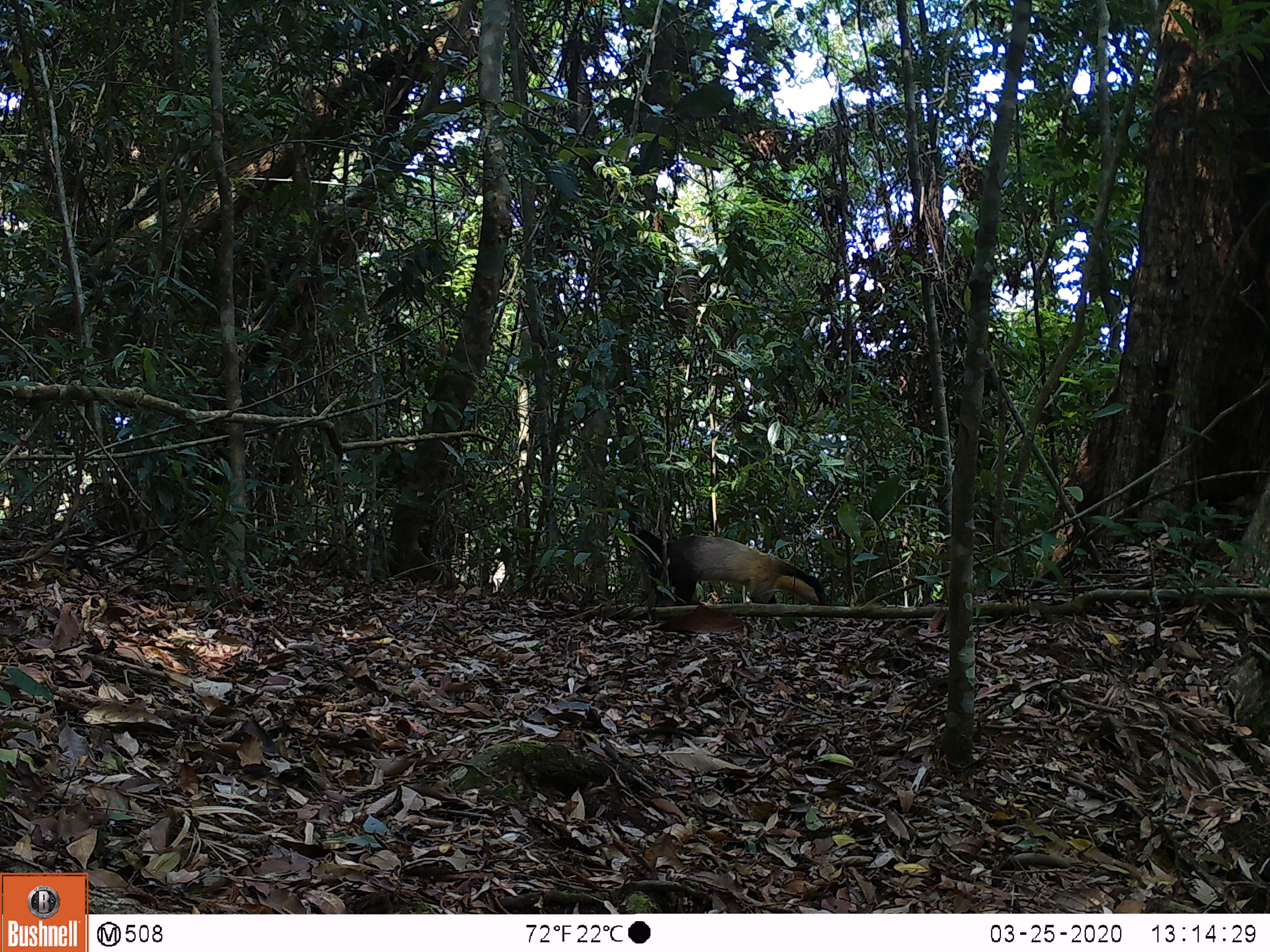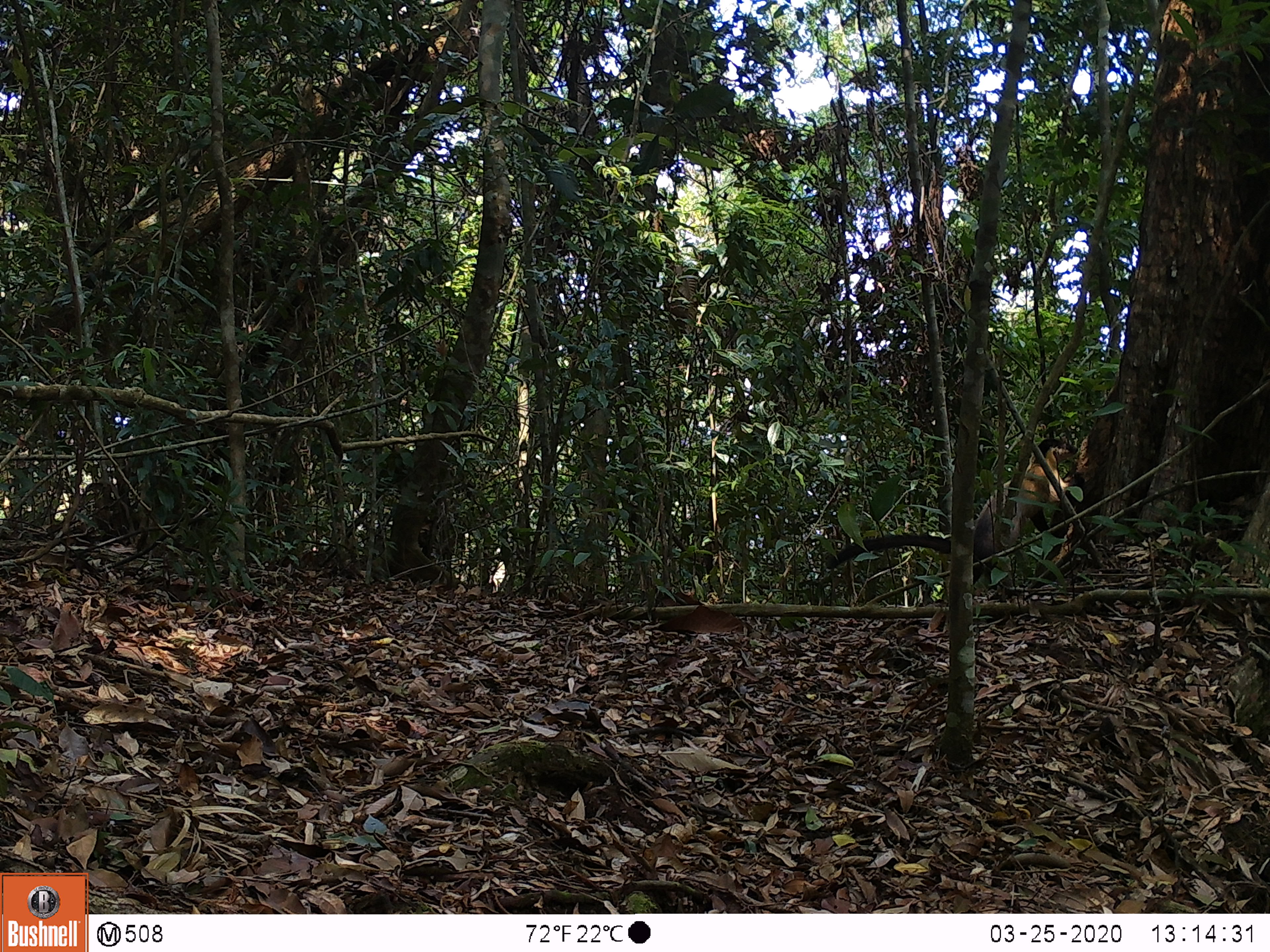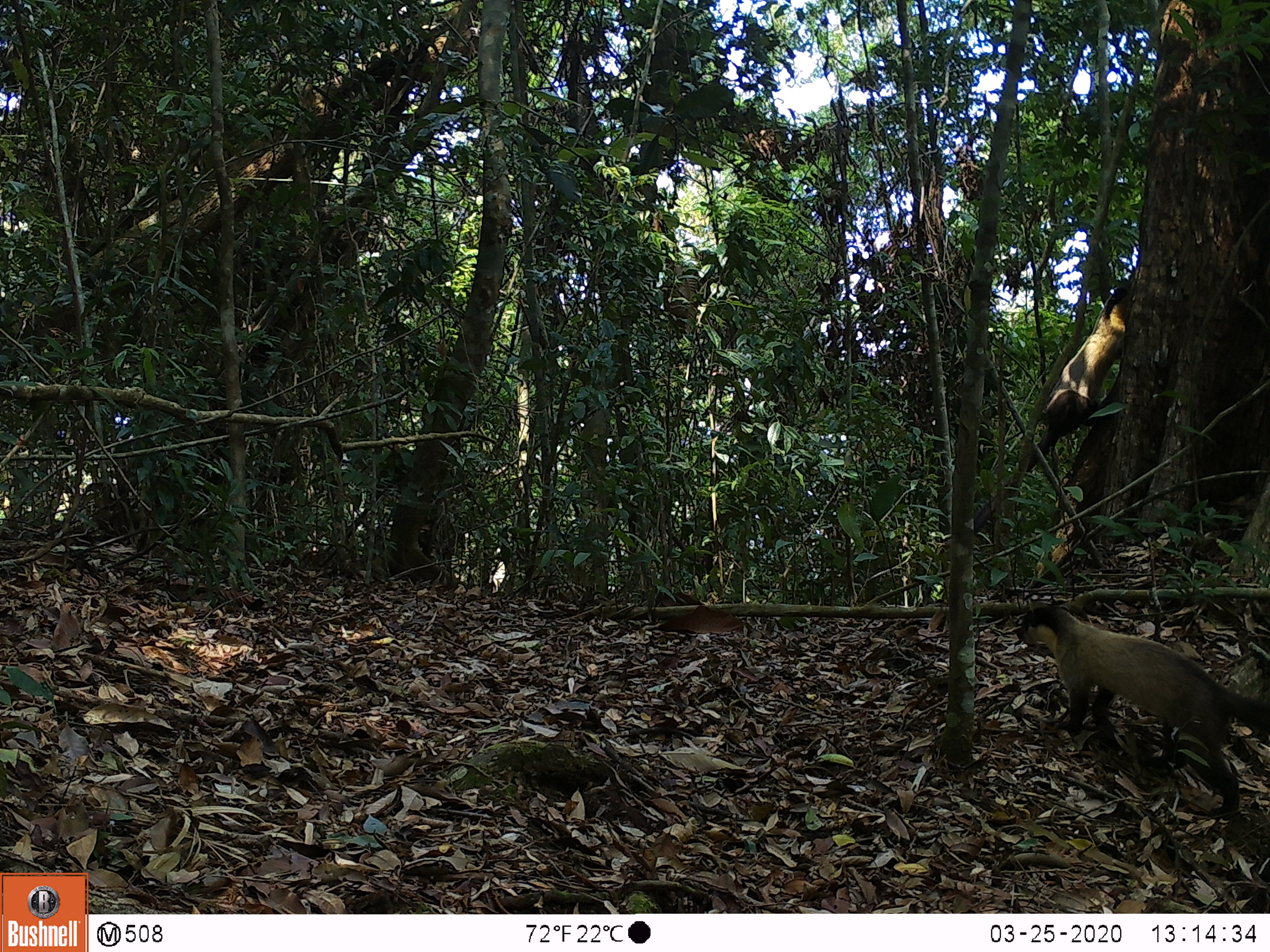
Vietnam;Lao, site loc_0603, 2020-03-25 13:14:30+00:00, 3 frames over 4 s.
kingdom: Animalia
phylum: Chordata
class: Mammalia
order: Carnivora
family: Mustelidae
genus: Martes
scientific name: Martes flavigula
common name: yellow-throated marten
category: yellow throated marten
Yellow throated marten (yellow-throated marten) (Martes flavigula). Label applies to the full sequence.